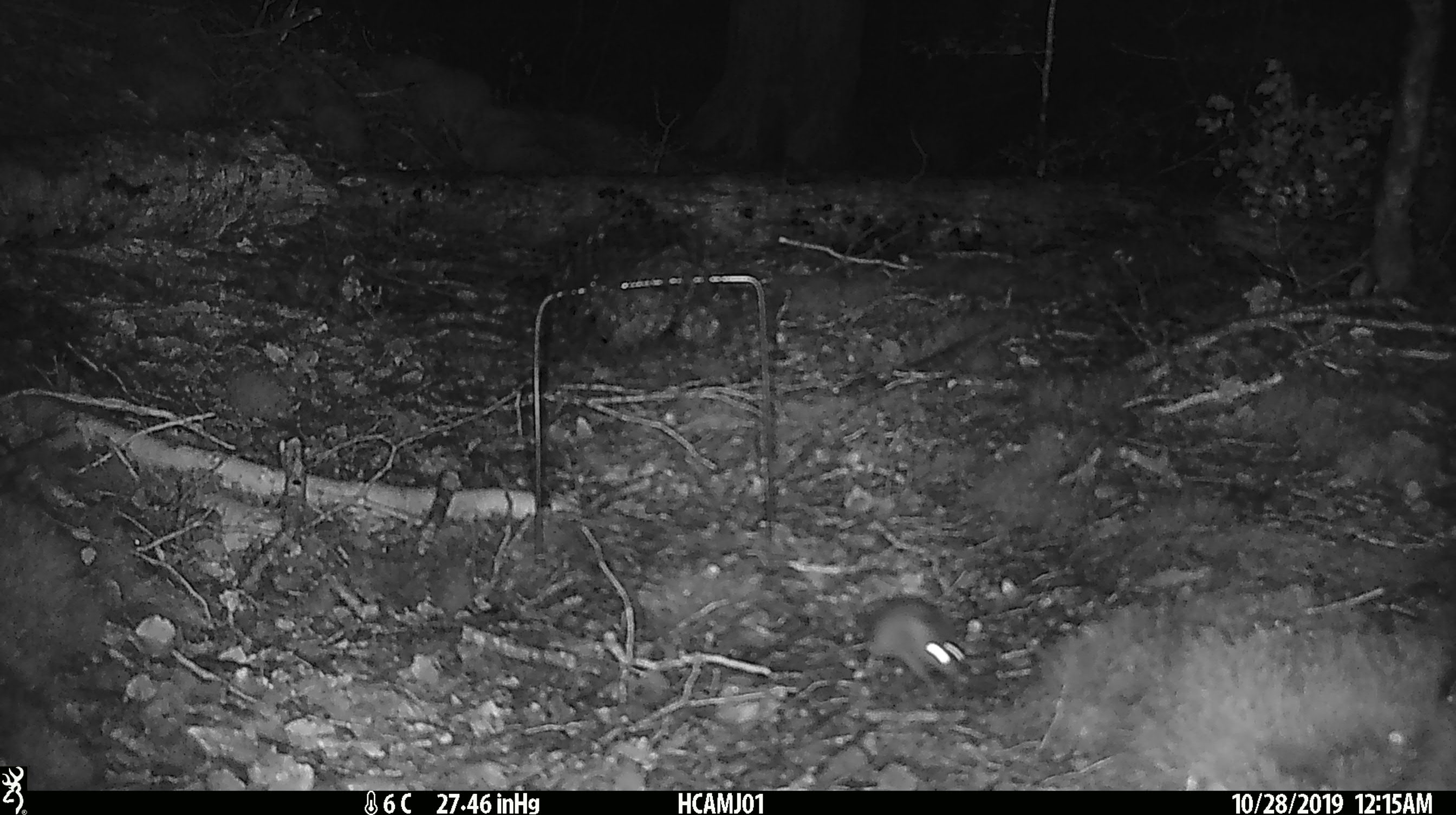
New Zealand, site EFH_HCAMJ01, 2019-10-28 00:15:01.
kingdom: Animalia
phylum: Chordata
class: Mammalia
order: Rodentia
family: Muridae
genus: Mus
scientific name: Mus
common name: mouse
Mouse (Mus).